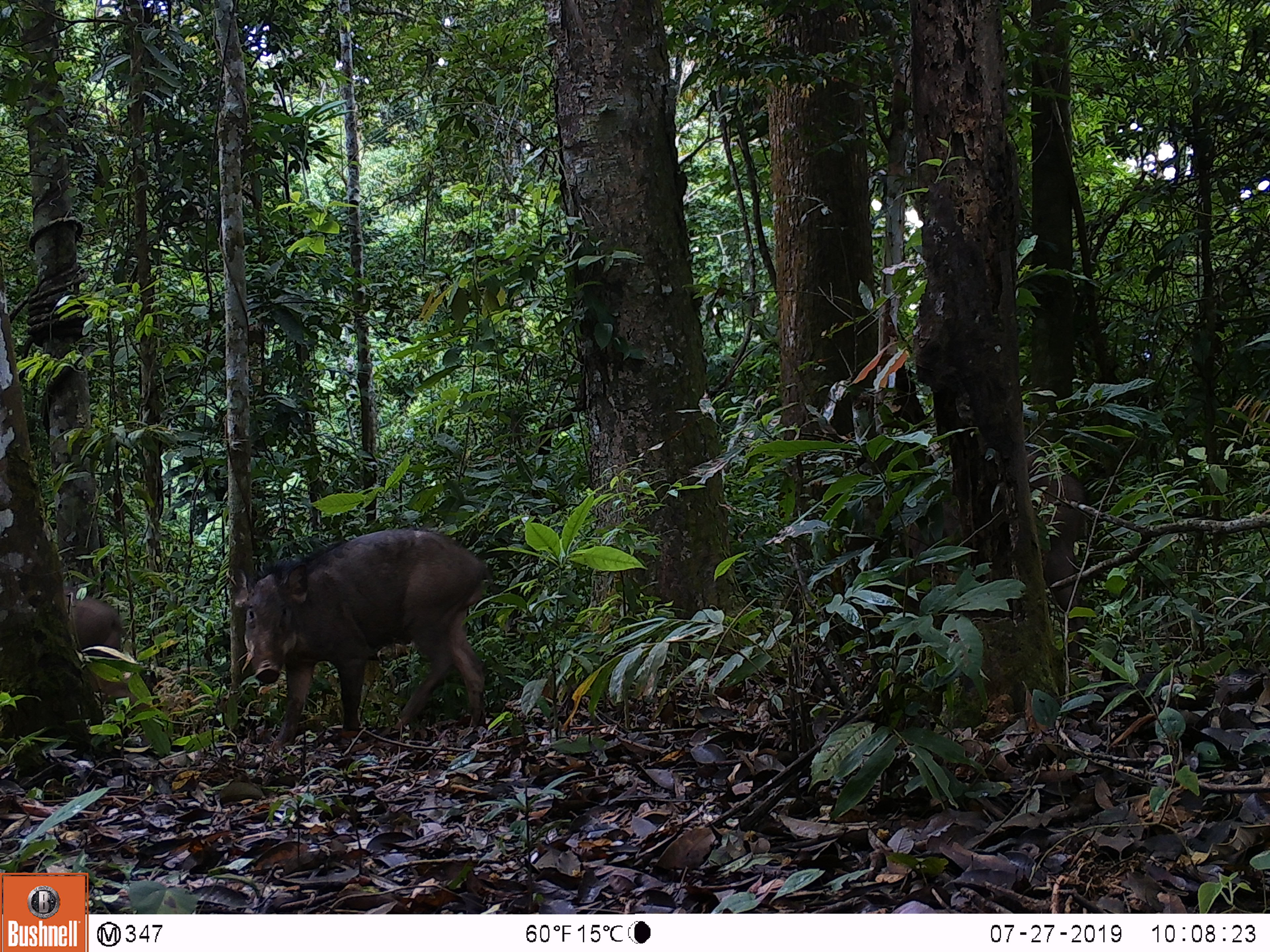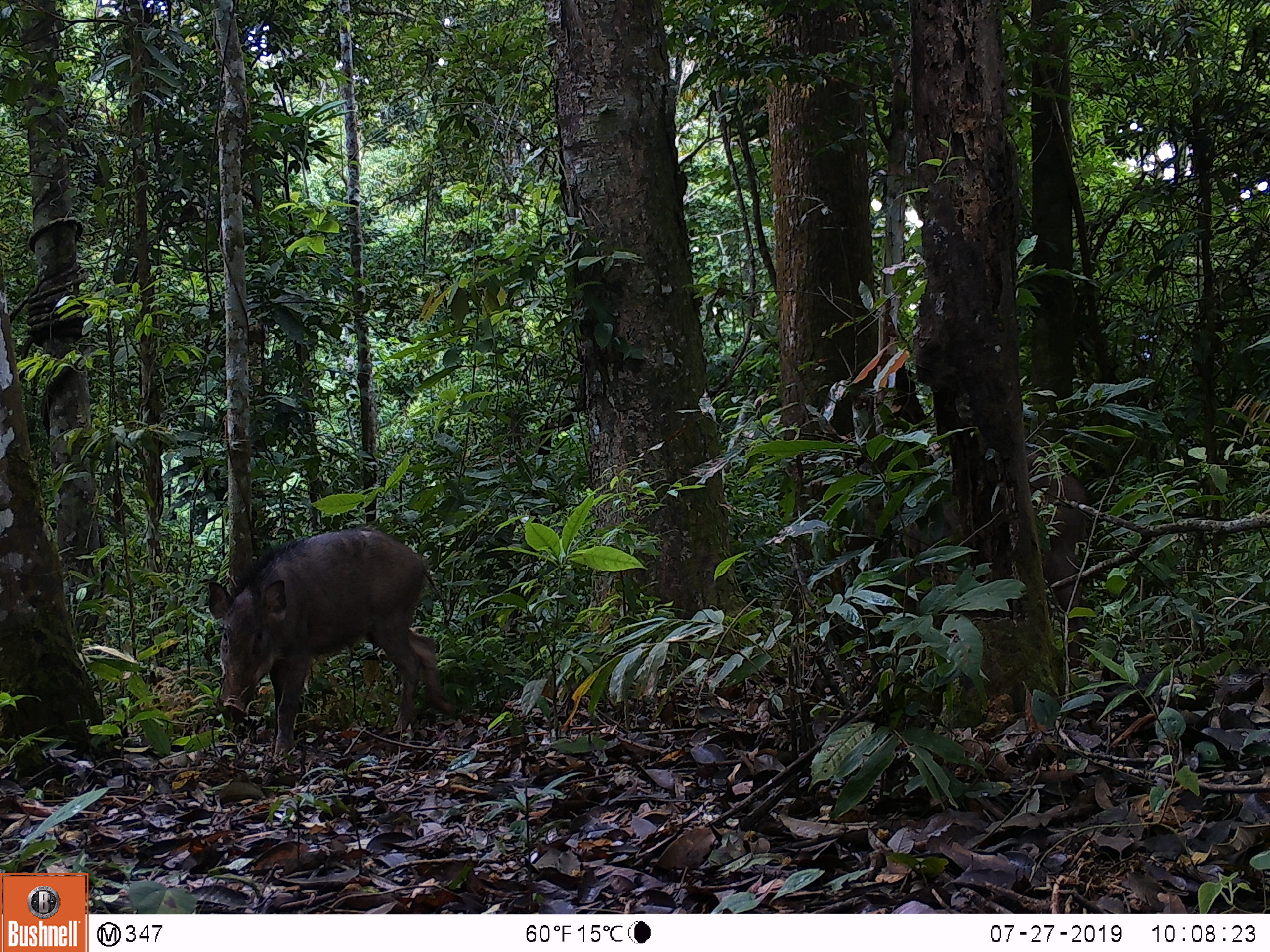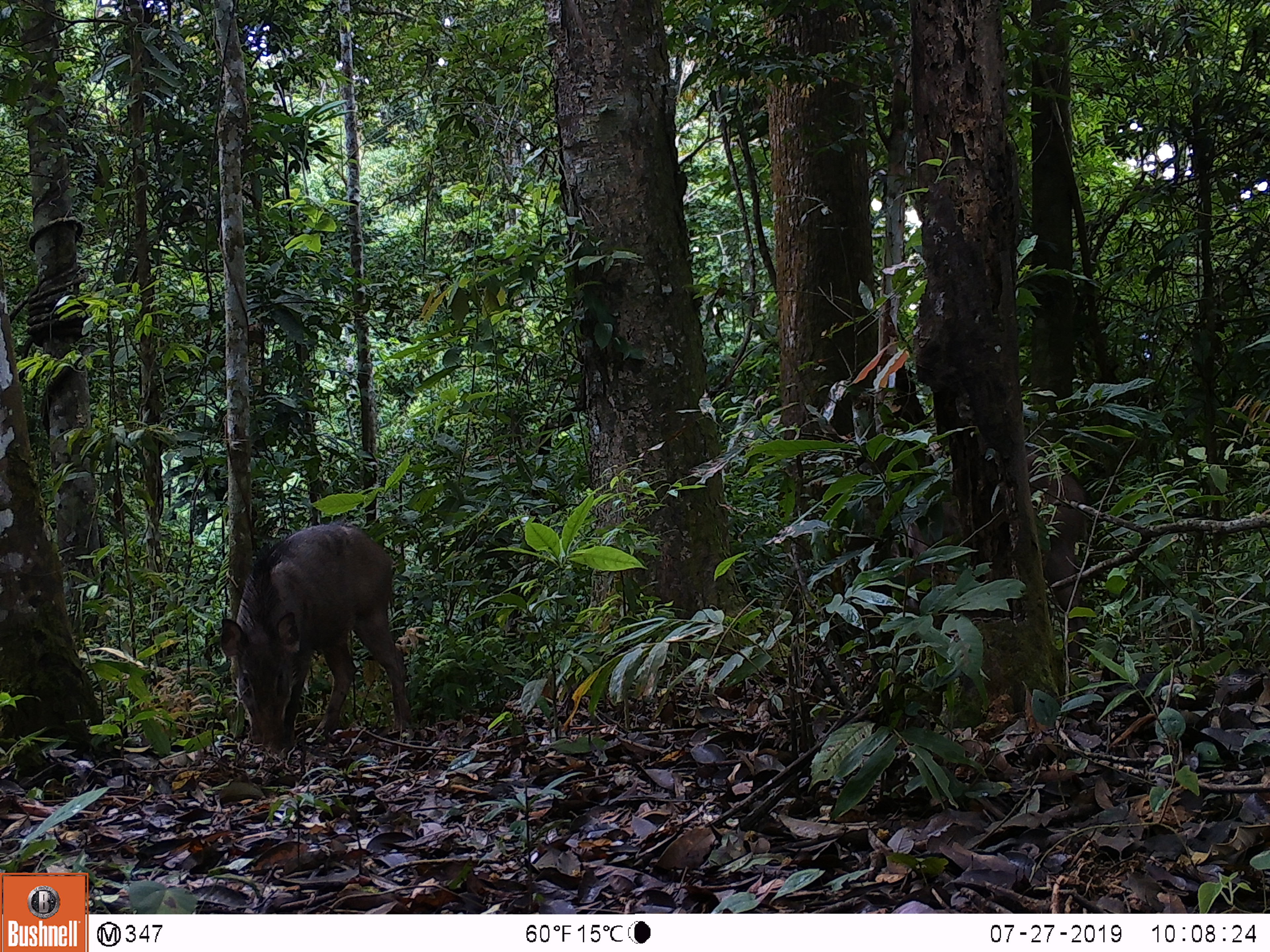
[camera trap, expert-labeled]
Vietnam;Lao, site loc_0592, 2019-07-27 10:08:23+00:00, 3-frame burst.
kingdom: Animalia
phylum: Chordata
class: Mammalia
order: Artiodactyla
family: Suidae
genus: Sus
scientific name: Sus scrofa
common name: eurasian wild pig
Eurasian wild pig (Sus scrofa). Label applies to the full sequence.